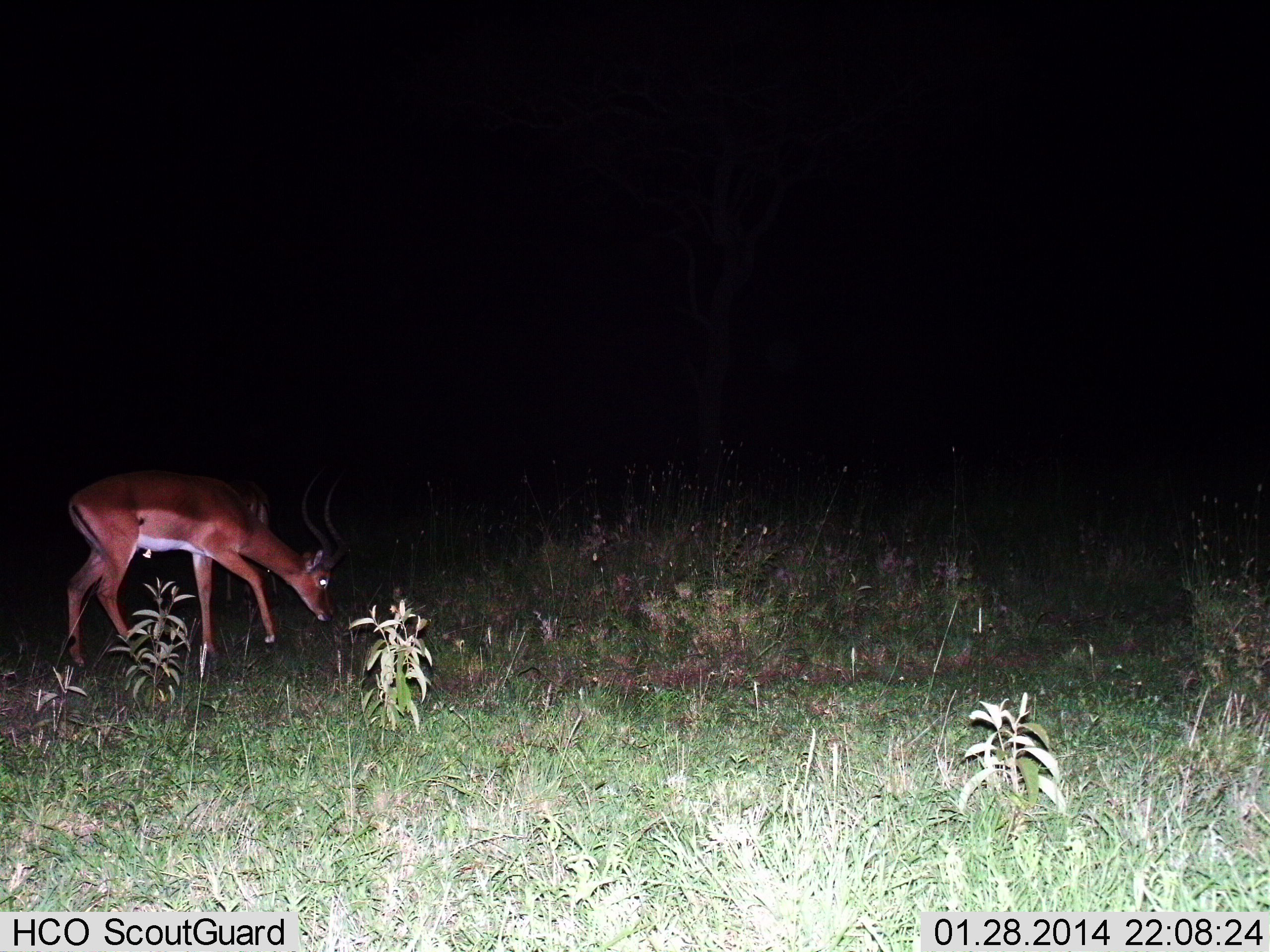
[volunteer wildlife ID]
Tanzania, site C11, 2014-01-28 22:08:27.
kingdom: Animalia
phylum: Chordata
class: Mammalia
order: Artiodactyla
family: Bovidae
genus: Aepyceros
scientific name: Aepyceros melampus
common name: impala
Impala (Aepyceros melampus), count 1. Behavior (volunteer vote fractions): standing 30%, resting 0%, moving 20%, interacting 0%. Young present (vote fraction): 0%. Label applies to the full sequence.